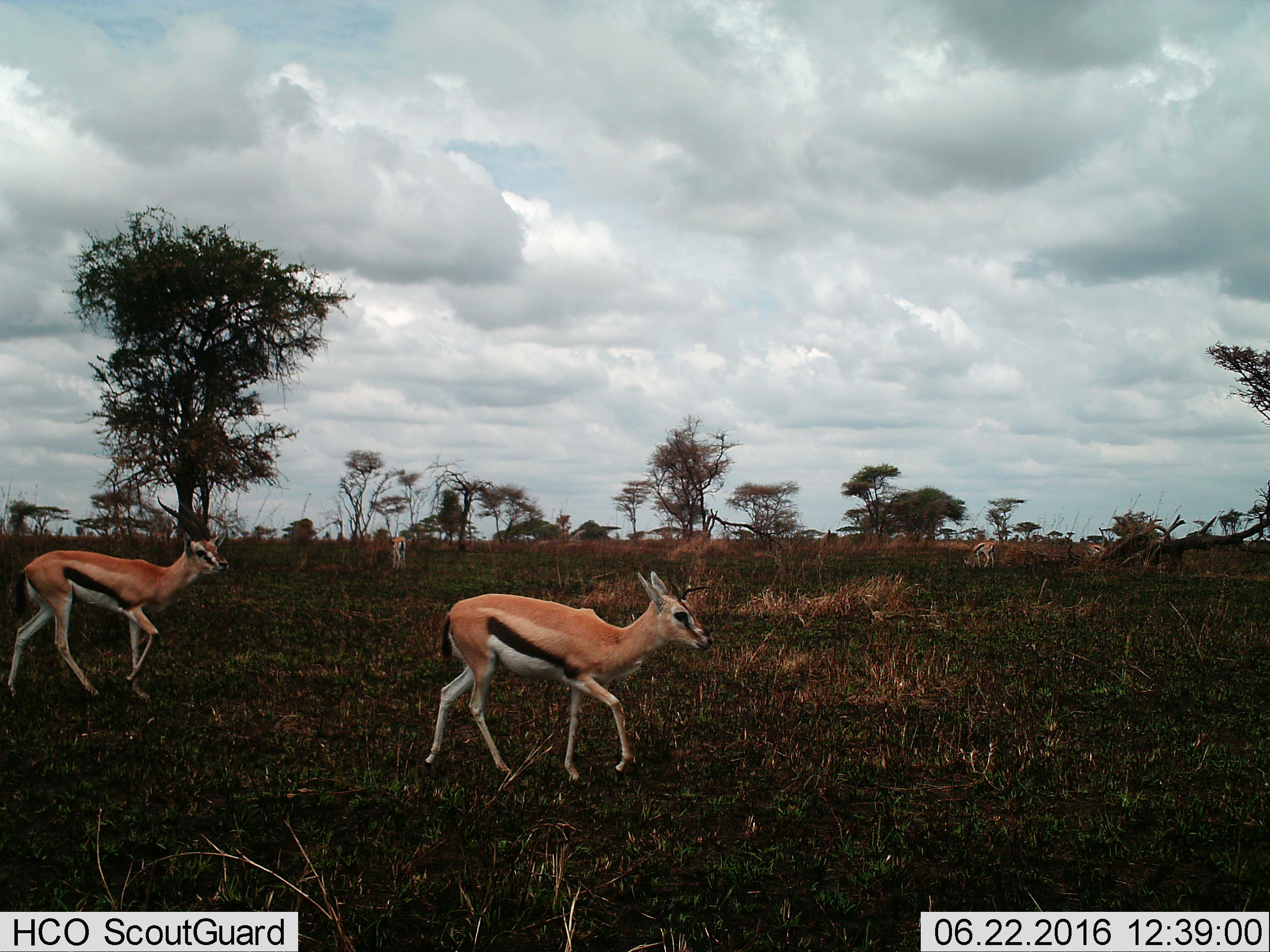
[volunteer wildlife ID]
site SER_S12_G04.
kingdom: Animalia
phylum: Chordata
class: Mammalia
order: Artiodactyla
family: Bovidae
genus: Eudorcas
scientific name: Eudorcas thomsonii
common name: thomson's gazelle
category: gazellethomsons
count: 5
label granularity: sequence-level